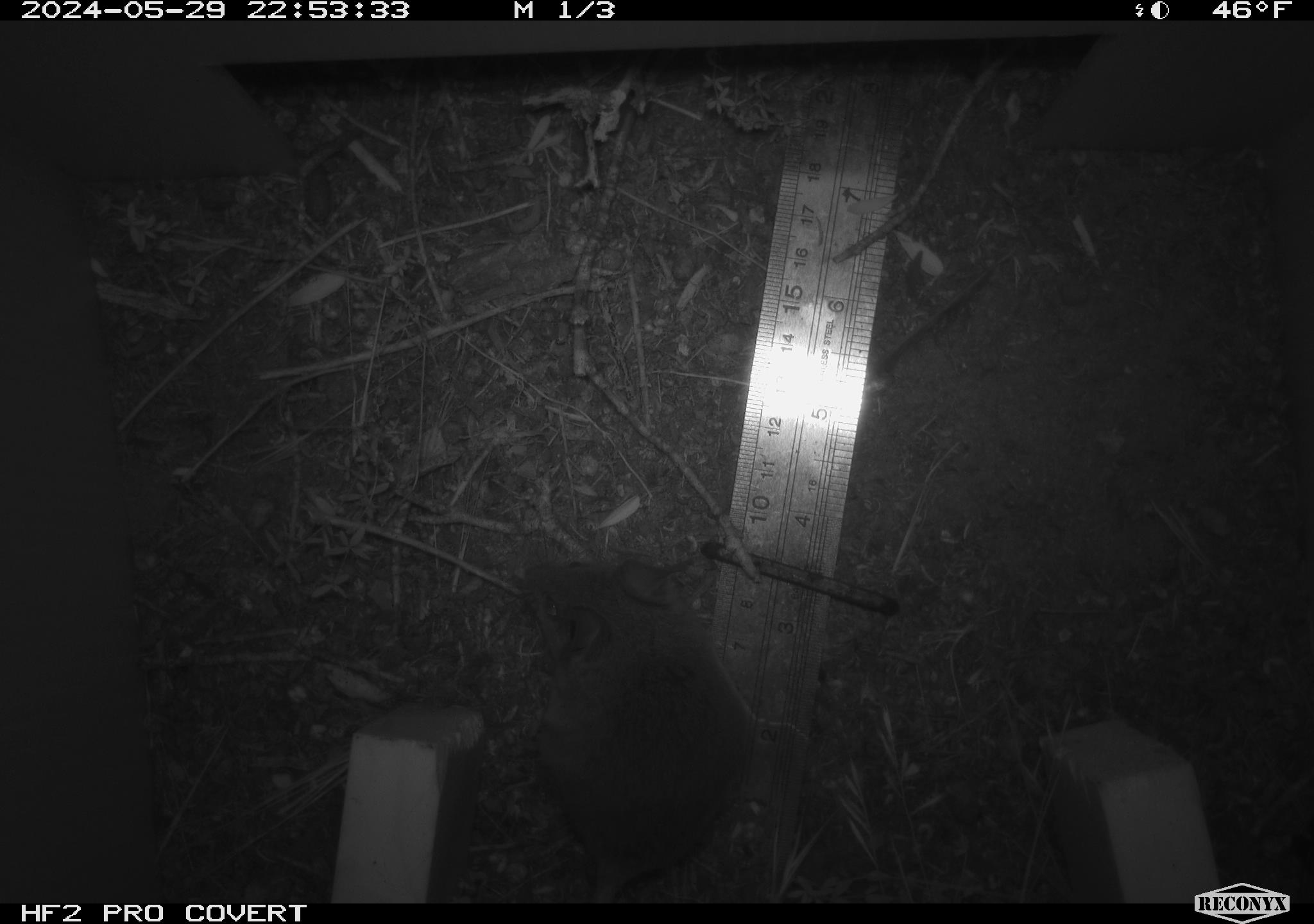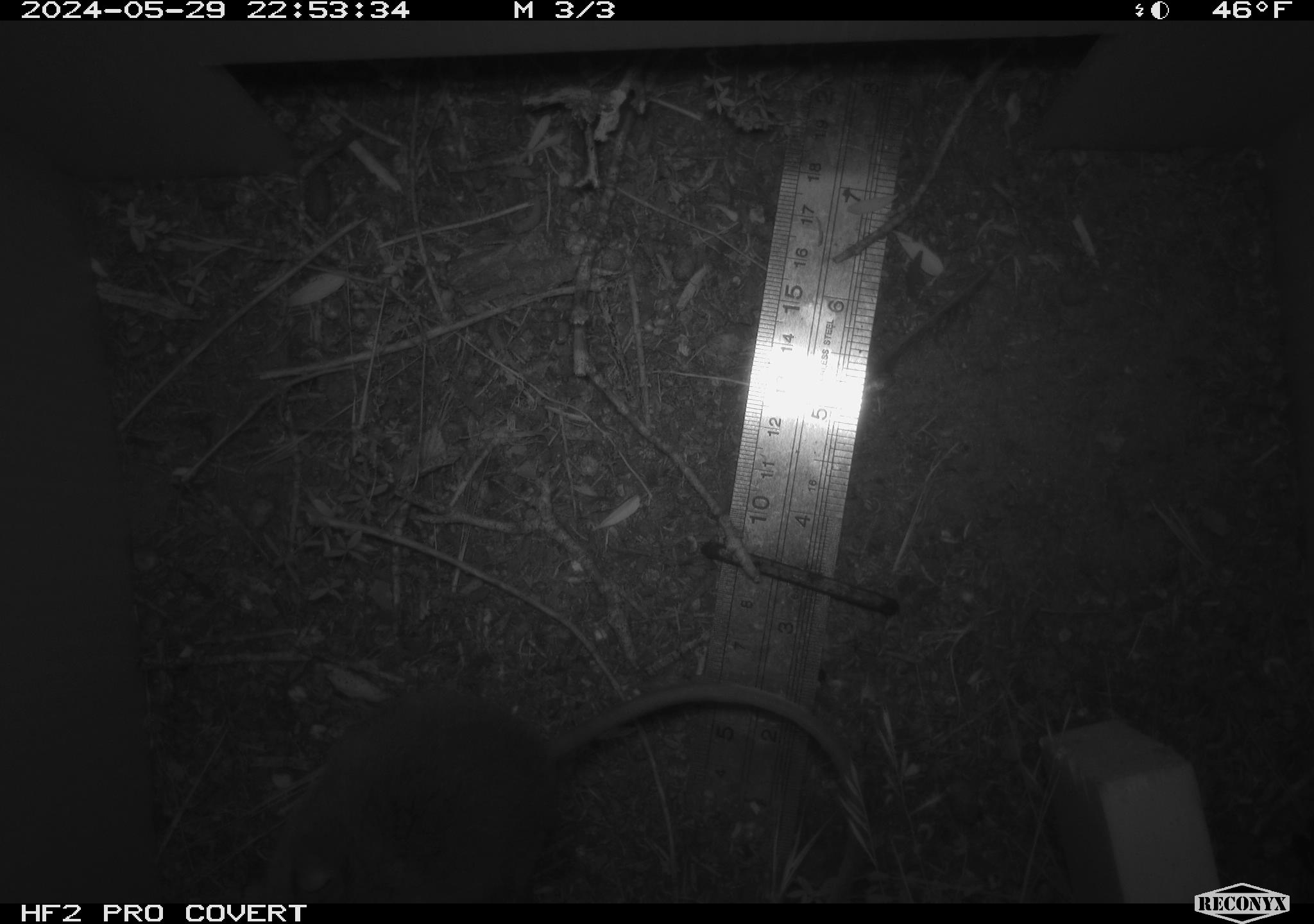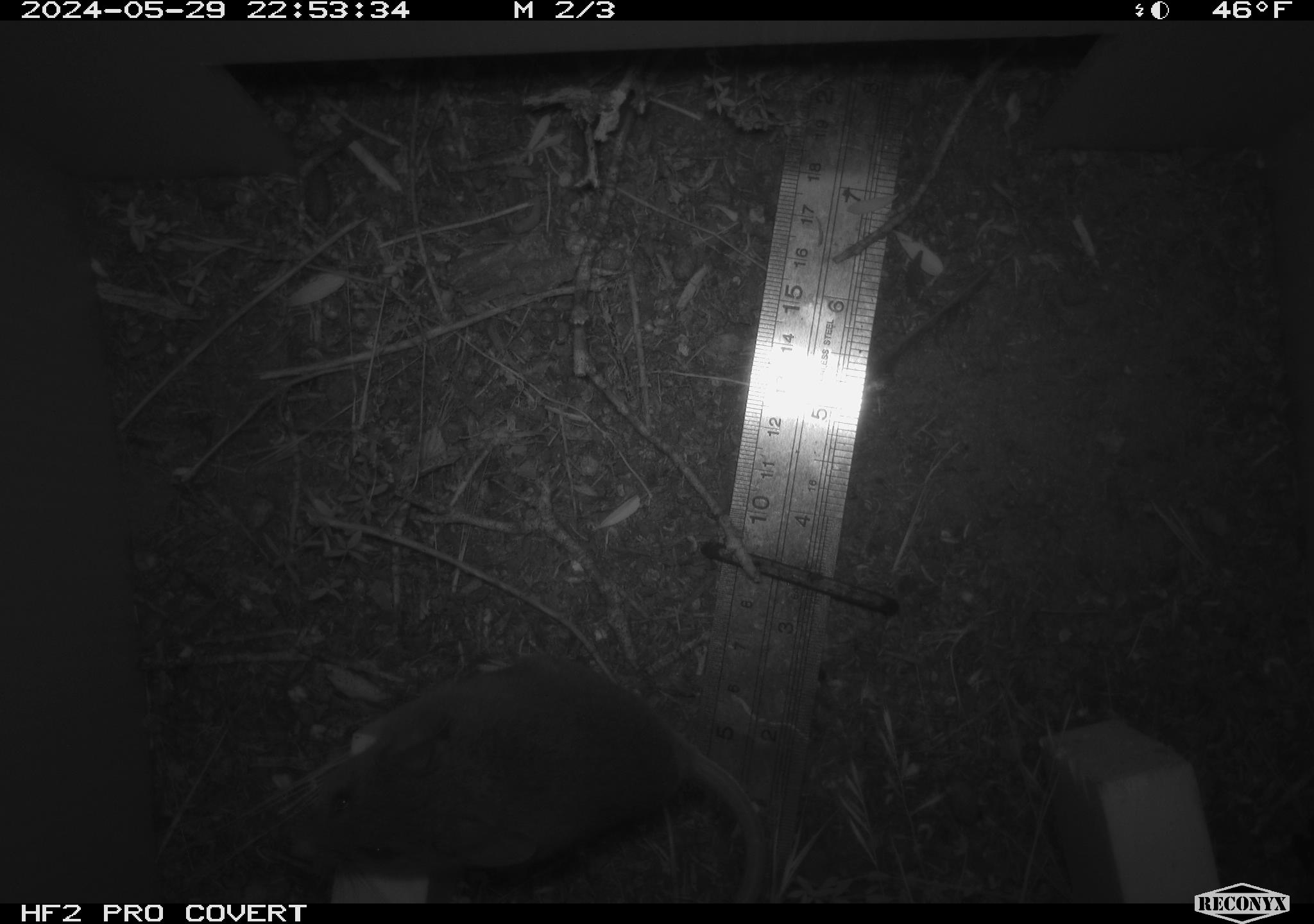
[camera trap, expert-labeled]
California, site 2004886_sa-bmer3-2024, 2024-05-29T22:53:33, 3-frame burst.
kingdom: Animalia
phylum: Chordata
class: Mammalia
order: Rodentia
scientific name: Rodentia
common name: mouse species